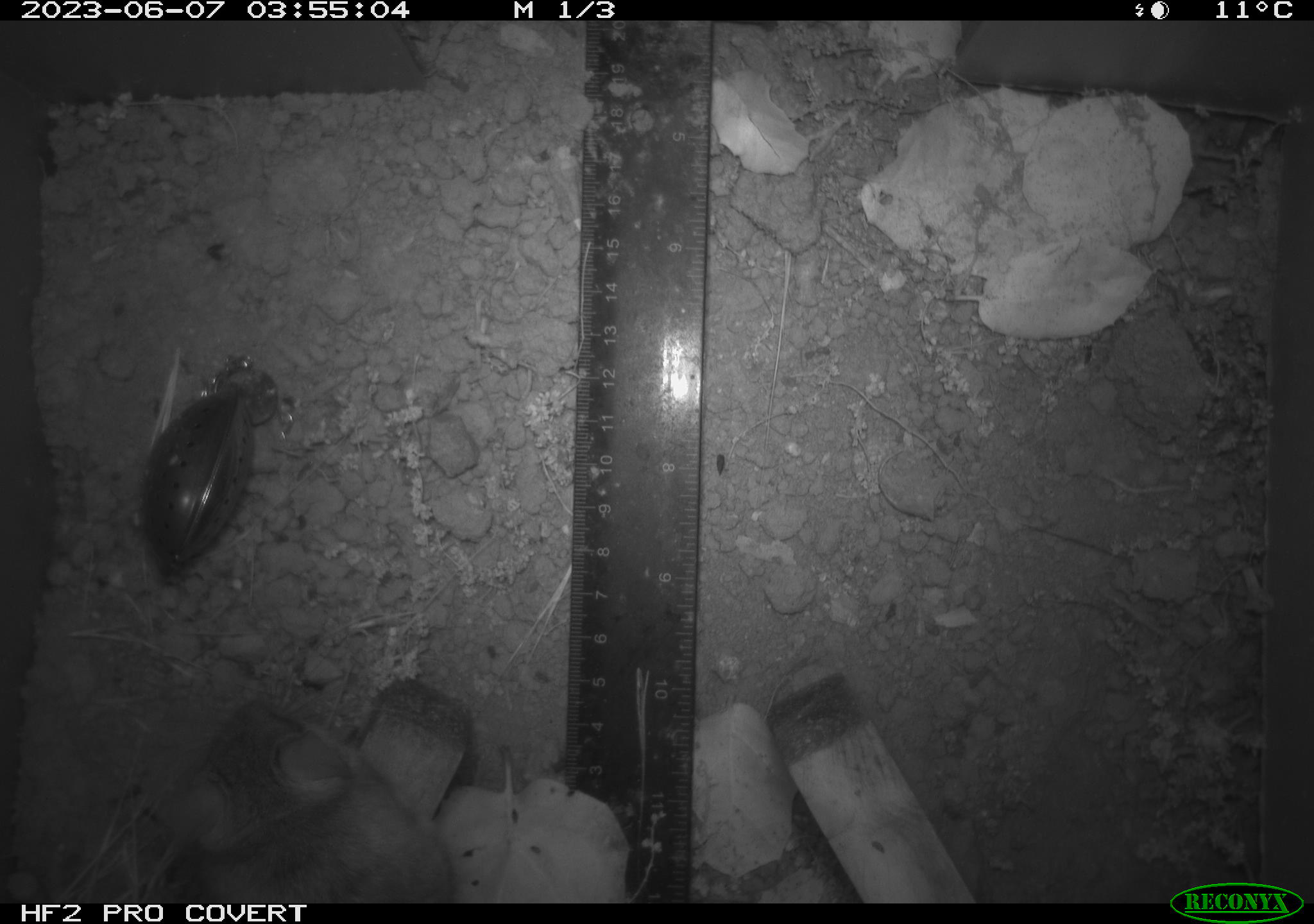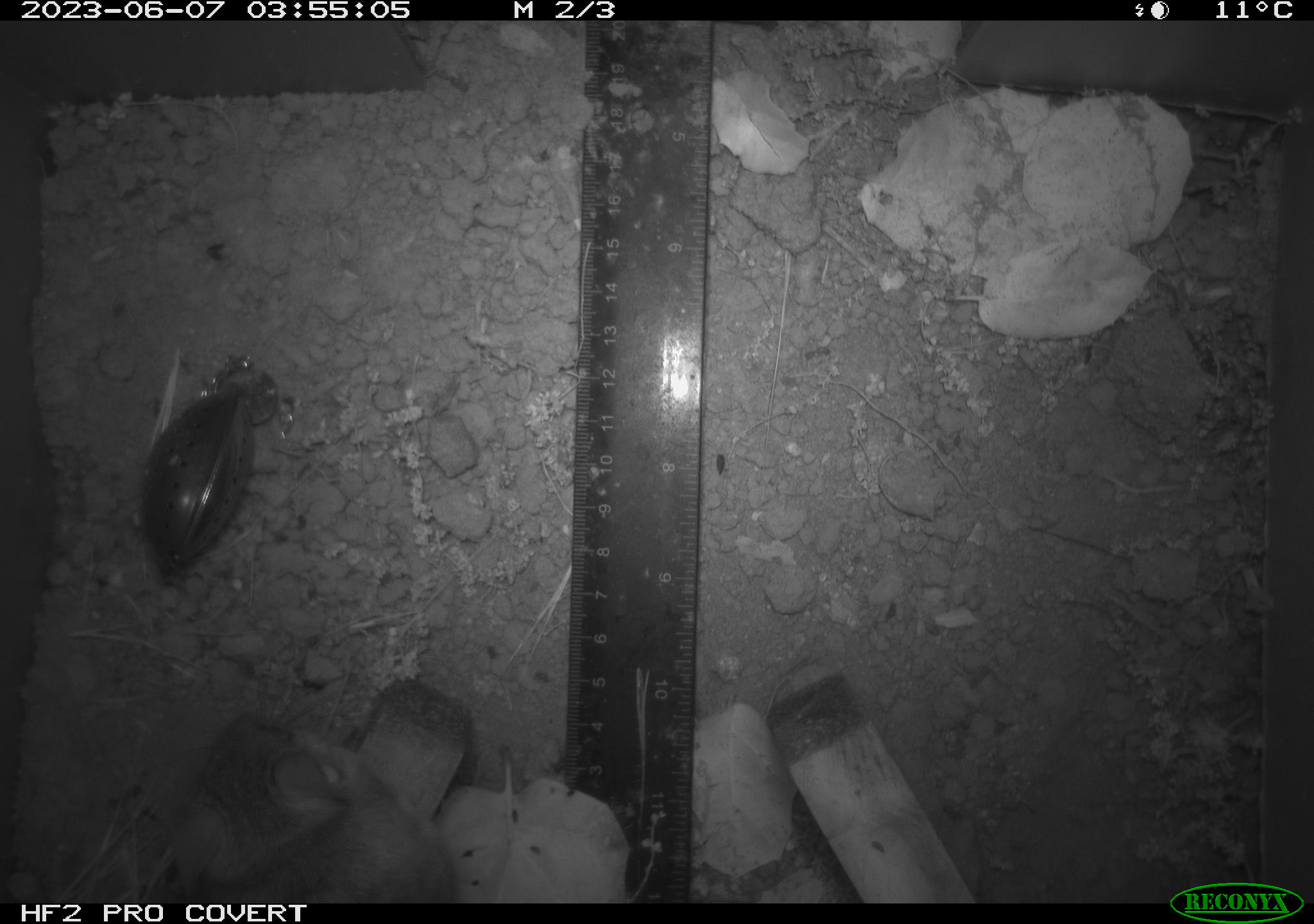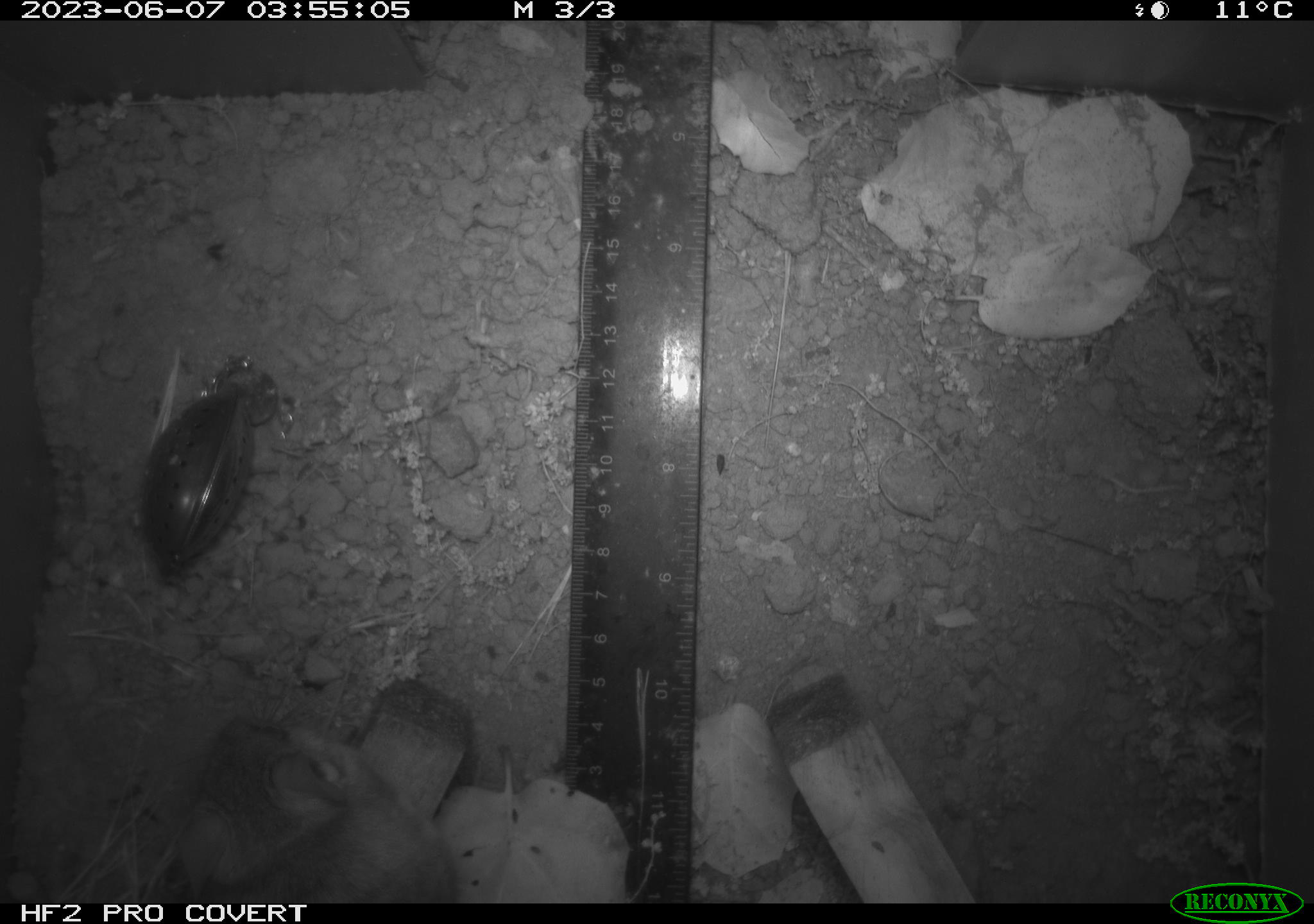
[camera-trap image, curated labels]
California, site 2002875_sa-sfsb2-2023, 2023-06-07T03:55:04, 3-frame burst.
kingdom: Animalia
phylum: Chordata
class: Mammalia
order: Rodentia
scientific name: Rodentia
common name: mouse species